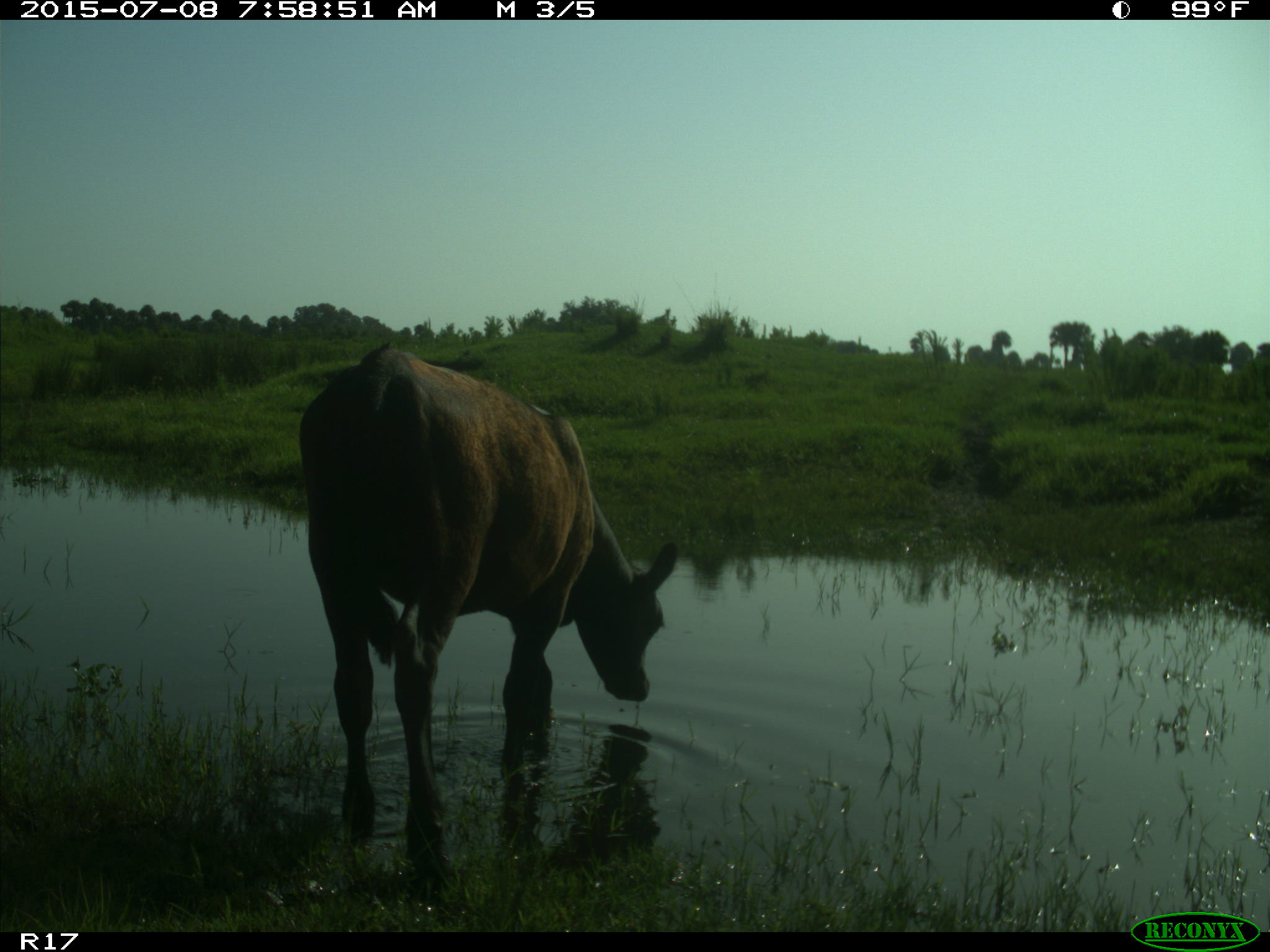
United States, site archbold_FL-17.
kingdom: Animalia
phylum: Chordata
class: Mammalia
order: Artiodactyla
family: Bovidae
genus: Bos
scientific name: Bos taurus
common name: domestic cow